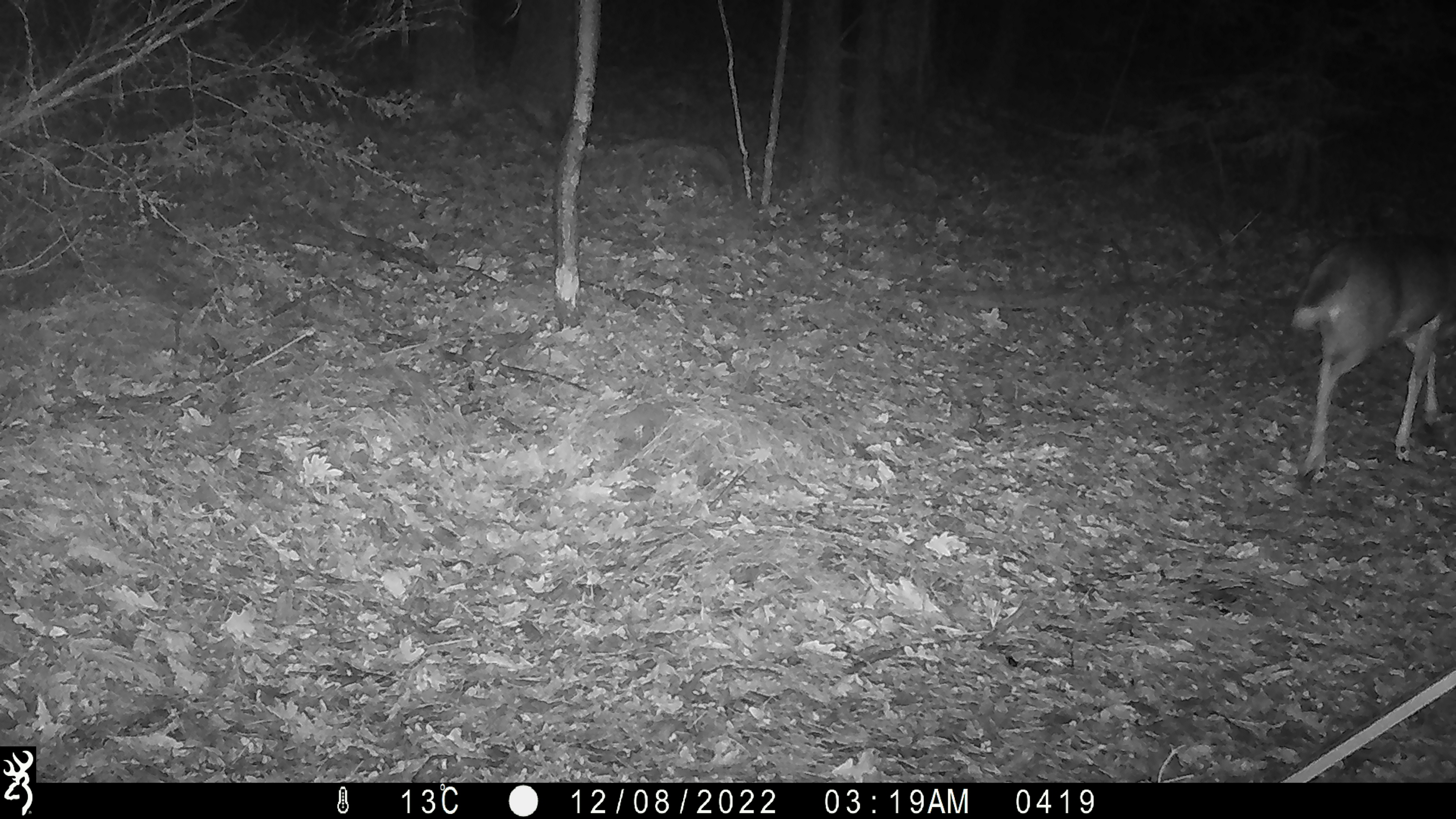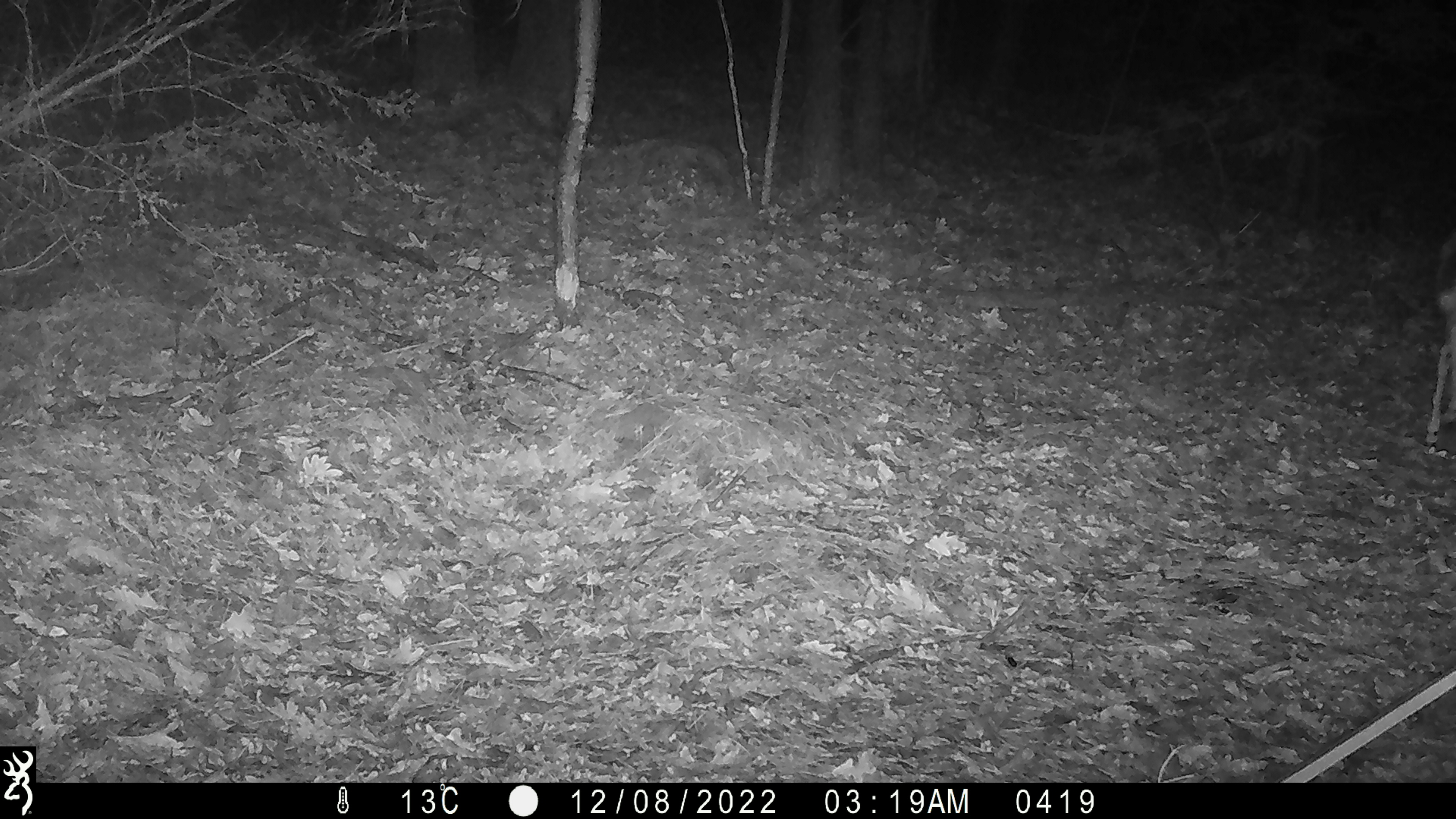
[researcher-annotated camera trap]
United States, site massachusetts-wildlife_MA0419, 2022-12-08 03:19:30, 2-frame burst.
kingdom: Animalia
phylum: Chordata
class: Mammalia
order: Artiodactyla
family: Cervidae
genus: Odocoileus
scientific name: Odocoileus virginianus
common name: white-tailed deer